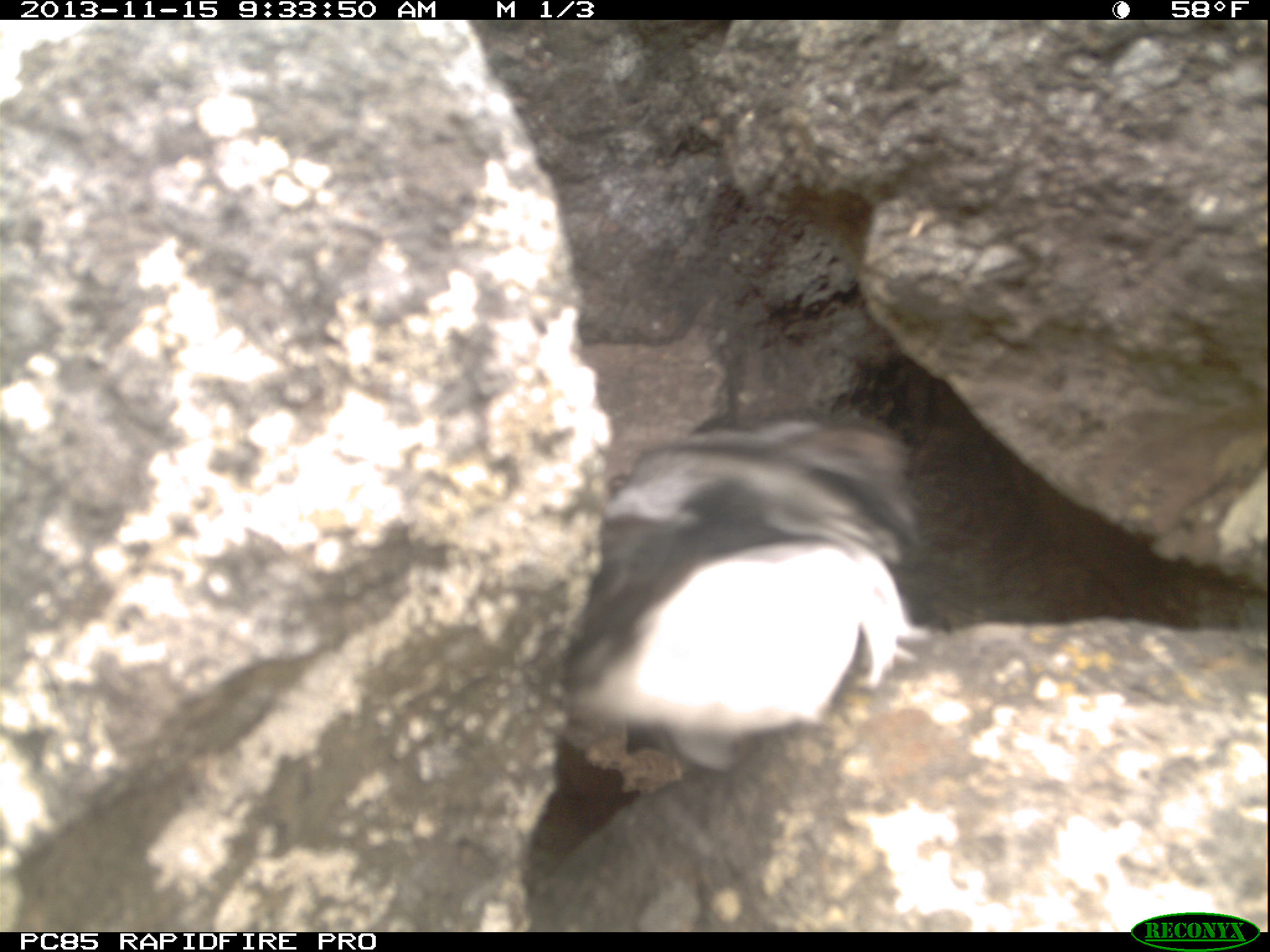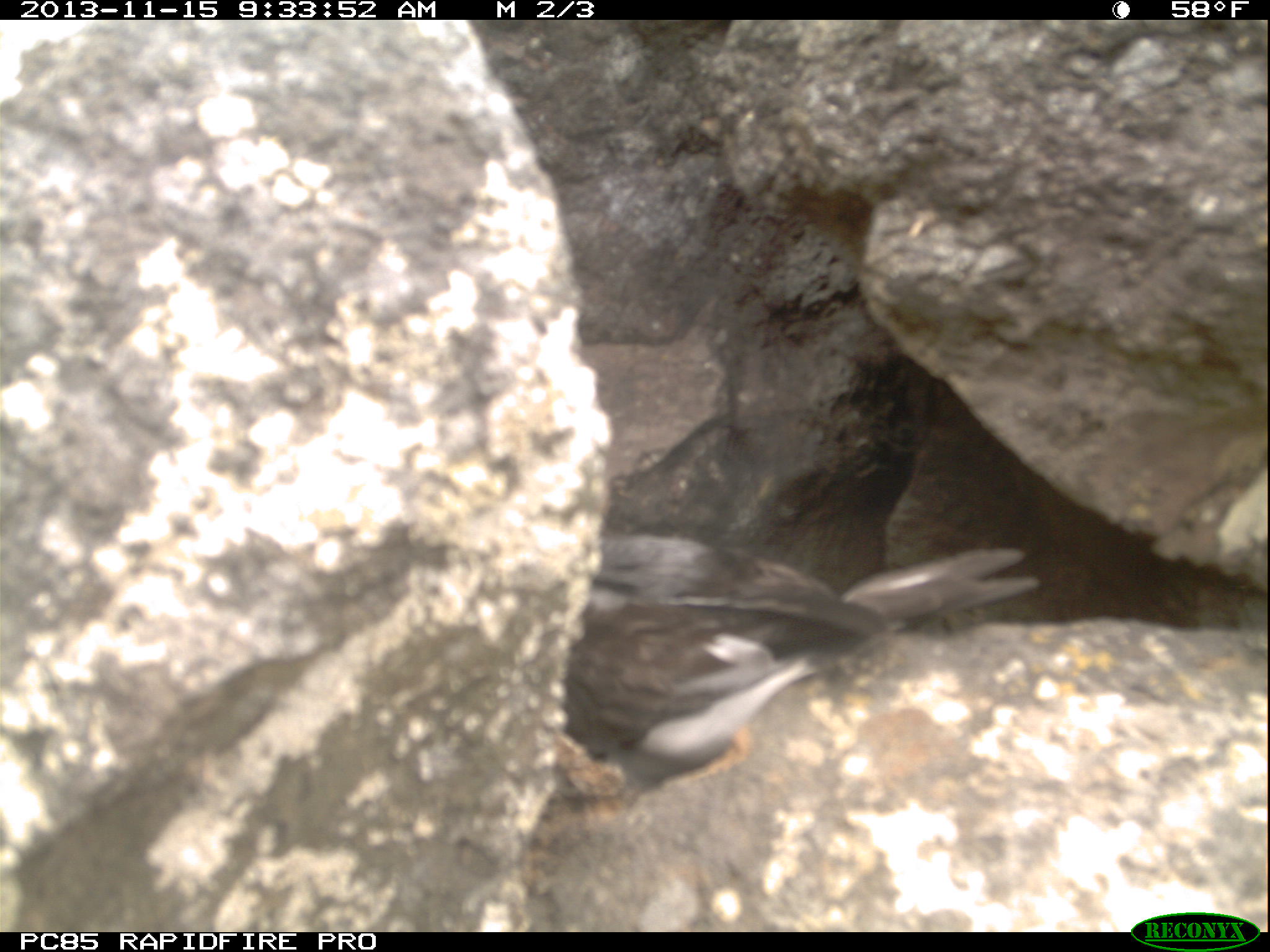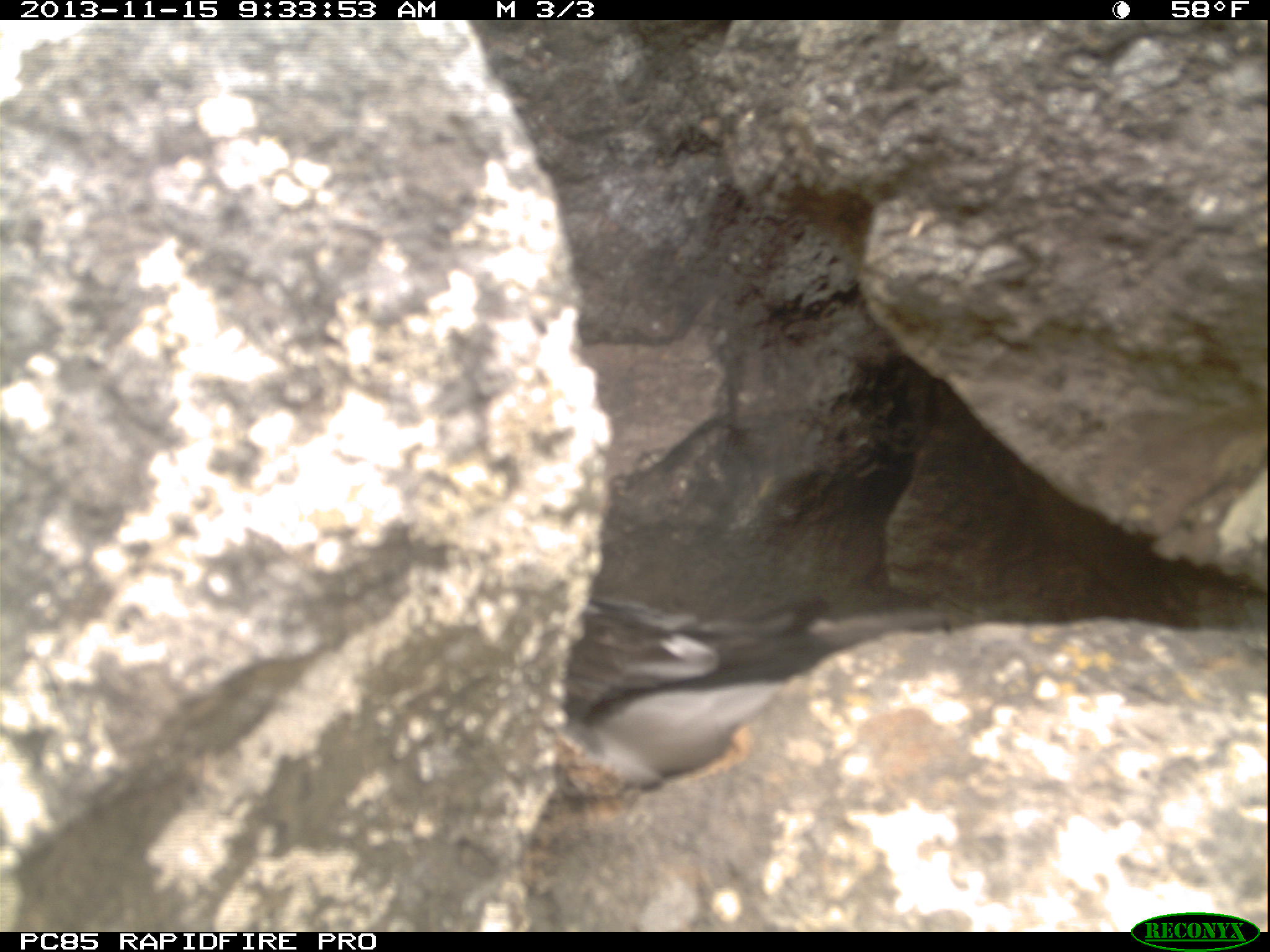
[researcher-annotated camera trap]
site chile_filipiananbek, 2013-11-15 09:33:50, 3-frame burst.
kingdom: Animalia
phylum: Chordata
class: Aves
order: Procellariiformes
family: Procellariidae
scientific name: Procellariidae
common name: petrel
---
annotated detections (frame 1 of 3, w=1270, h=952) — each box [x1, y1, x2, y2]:
petrel: [521, 414, 944, 804]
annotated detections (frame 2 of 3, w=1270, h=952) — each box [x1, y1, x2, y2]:
petrel: [548, 523, 1039, 799]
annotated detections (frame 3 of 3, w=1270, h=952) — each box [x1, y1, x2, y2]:
petrel: [548, 575, 959, 780]